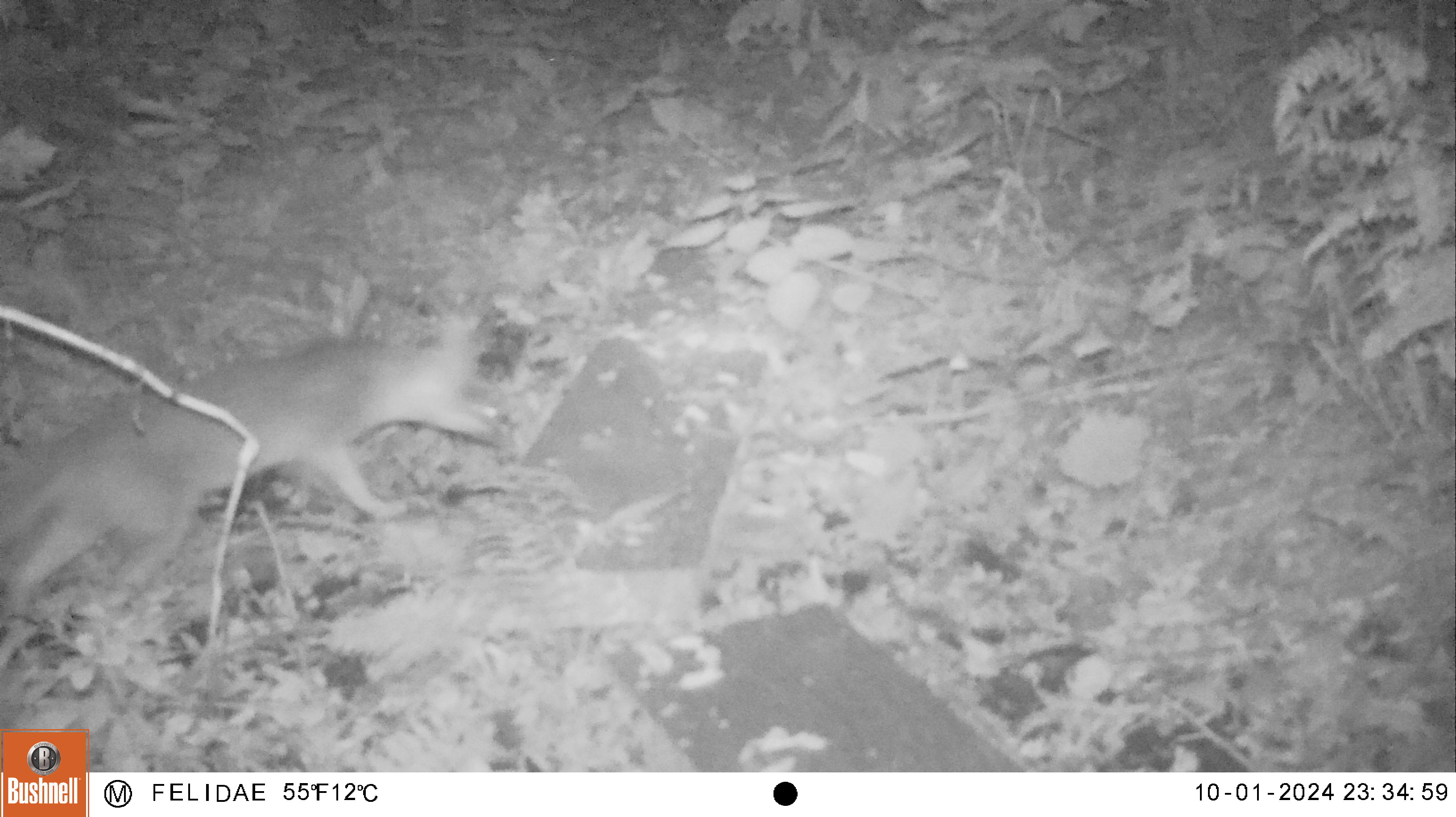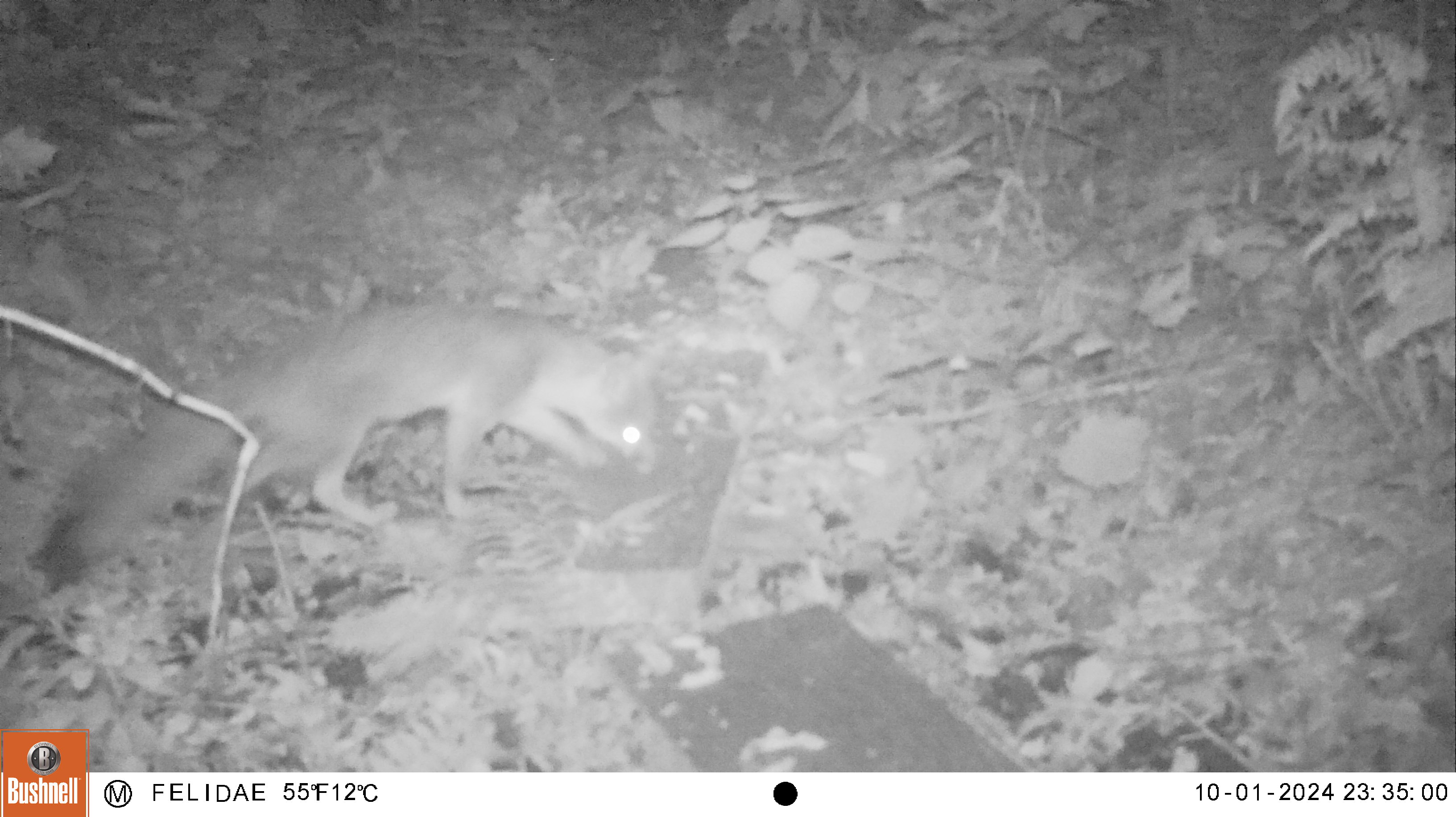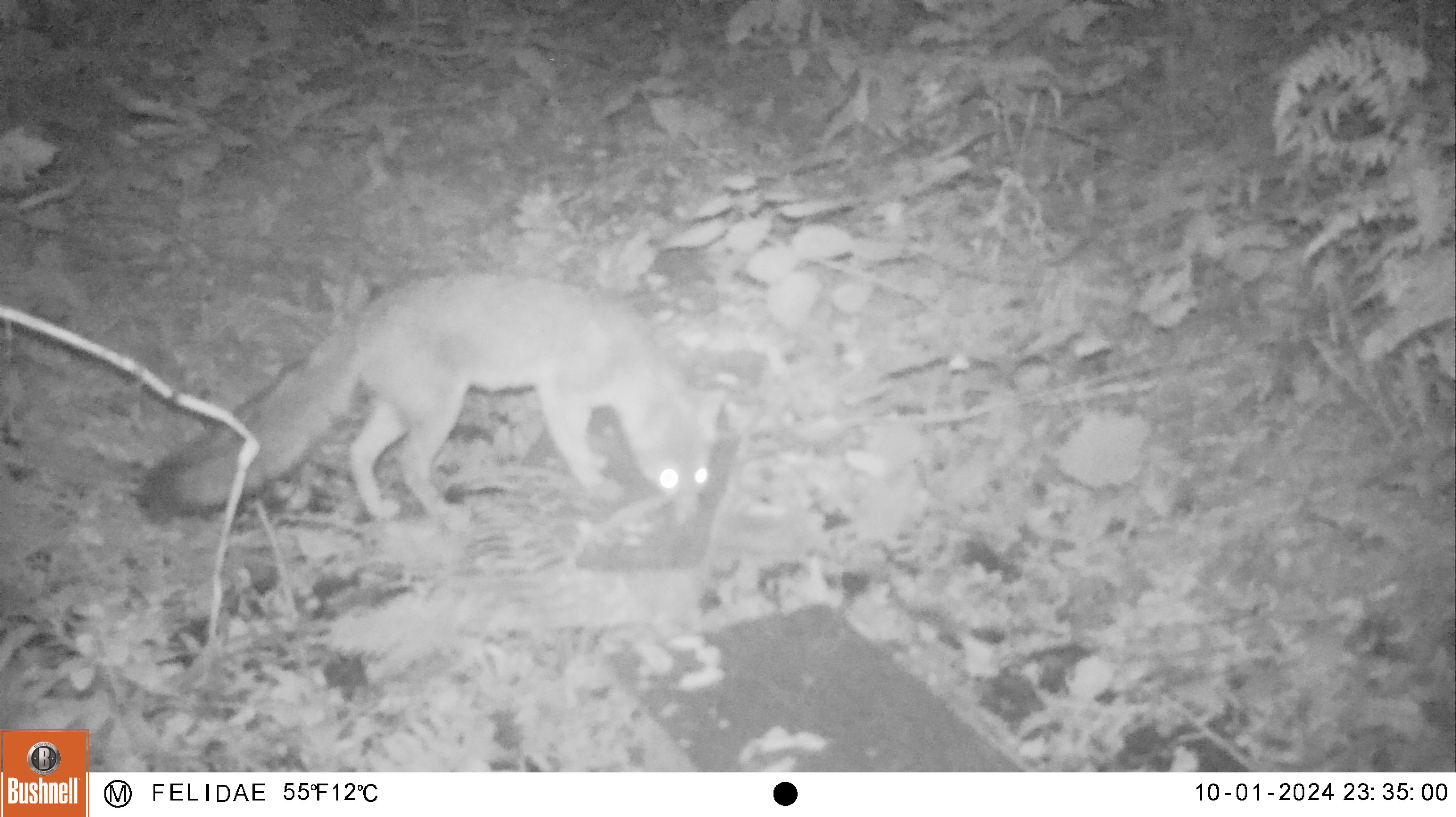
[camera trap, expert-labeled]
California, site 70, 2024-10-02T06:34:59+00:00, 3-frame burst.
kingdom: Animalia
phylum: Chordata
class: Mammalia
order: Carnivora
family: Canidae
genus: Urocyon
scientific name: Urocyon cinereoargenteus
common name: gray fox